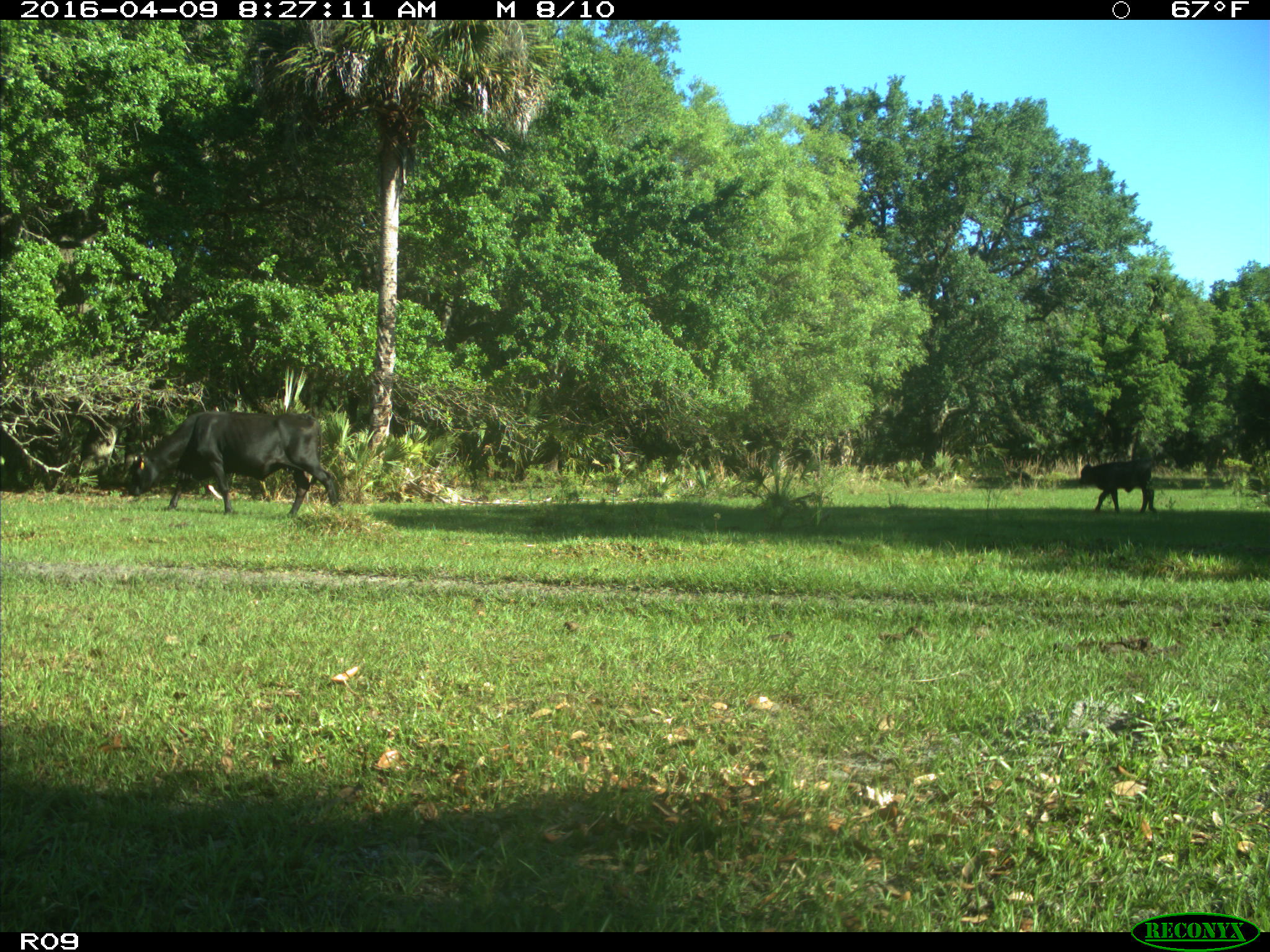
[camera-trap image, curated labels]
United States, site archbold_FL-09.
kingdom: Animalia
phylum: Chordata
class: Mammalia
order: Artiodactyla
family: Bovidae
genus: Bos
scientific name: Bos taurus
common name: domestic cow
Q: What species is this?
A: Bos taurus (domestic cow).